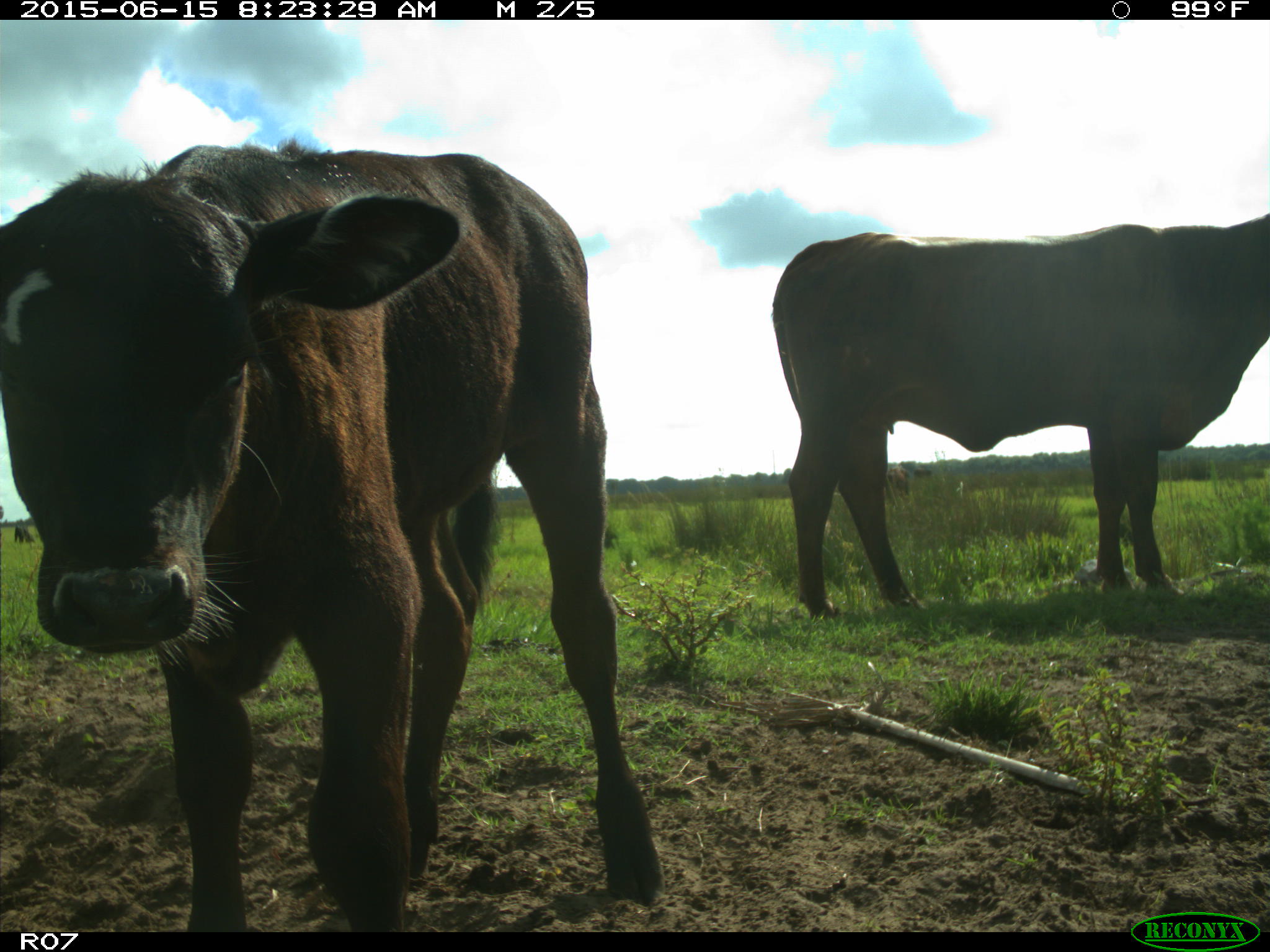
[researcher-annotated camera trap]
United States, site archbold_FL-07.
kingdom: Animalia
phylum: Chordata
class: Mammalia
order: Artiodactyla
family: Bovidae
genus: Bos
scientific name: Bos taurus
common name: domestic cow